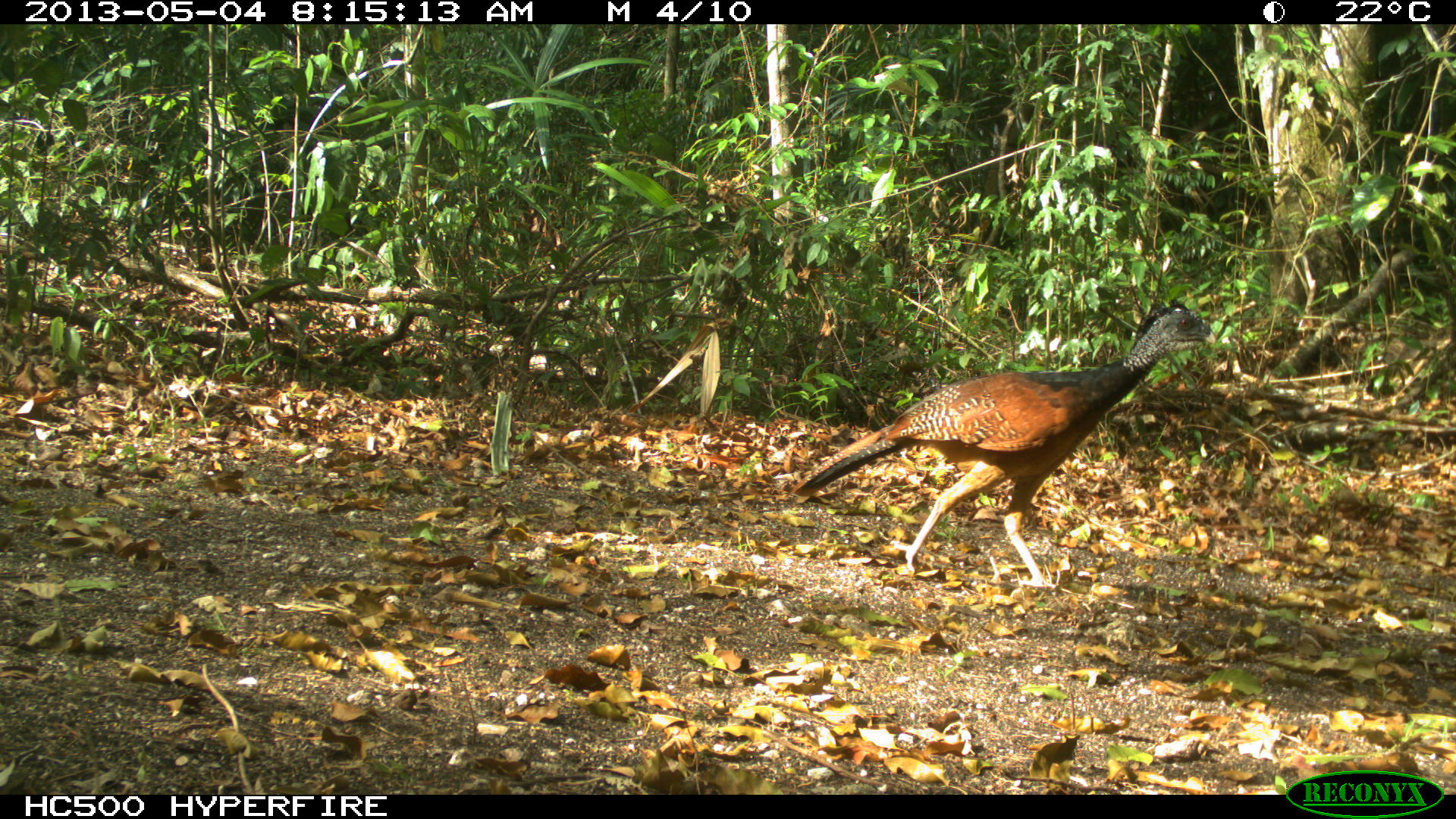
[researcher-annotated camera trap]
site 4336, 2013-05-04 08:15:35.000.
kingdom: Animalia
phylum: Chordata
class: Aves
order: Galliformes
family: Cracidae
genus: Crax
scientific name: Crax rubra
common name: great curassow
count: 1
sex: female